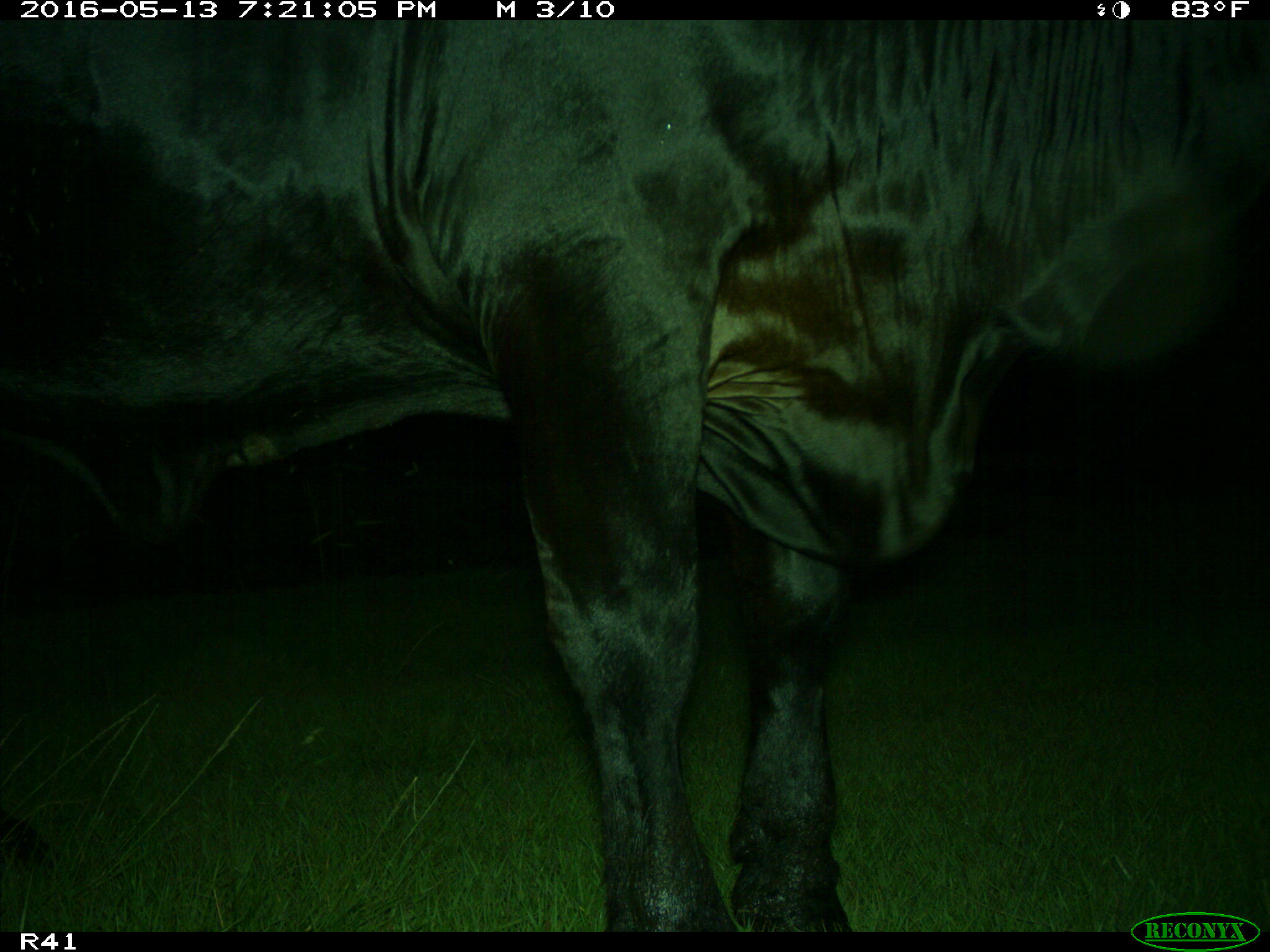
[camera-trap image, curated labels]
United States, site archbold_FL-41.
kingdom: Animalia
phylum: Chordata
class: Mammalia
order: Artiodactyla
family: Bovidae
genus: Bos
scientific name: Bos taurus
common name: domestic cow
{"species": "Bos taurus (domestic cow)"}